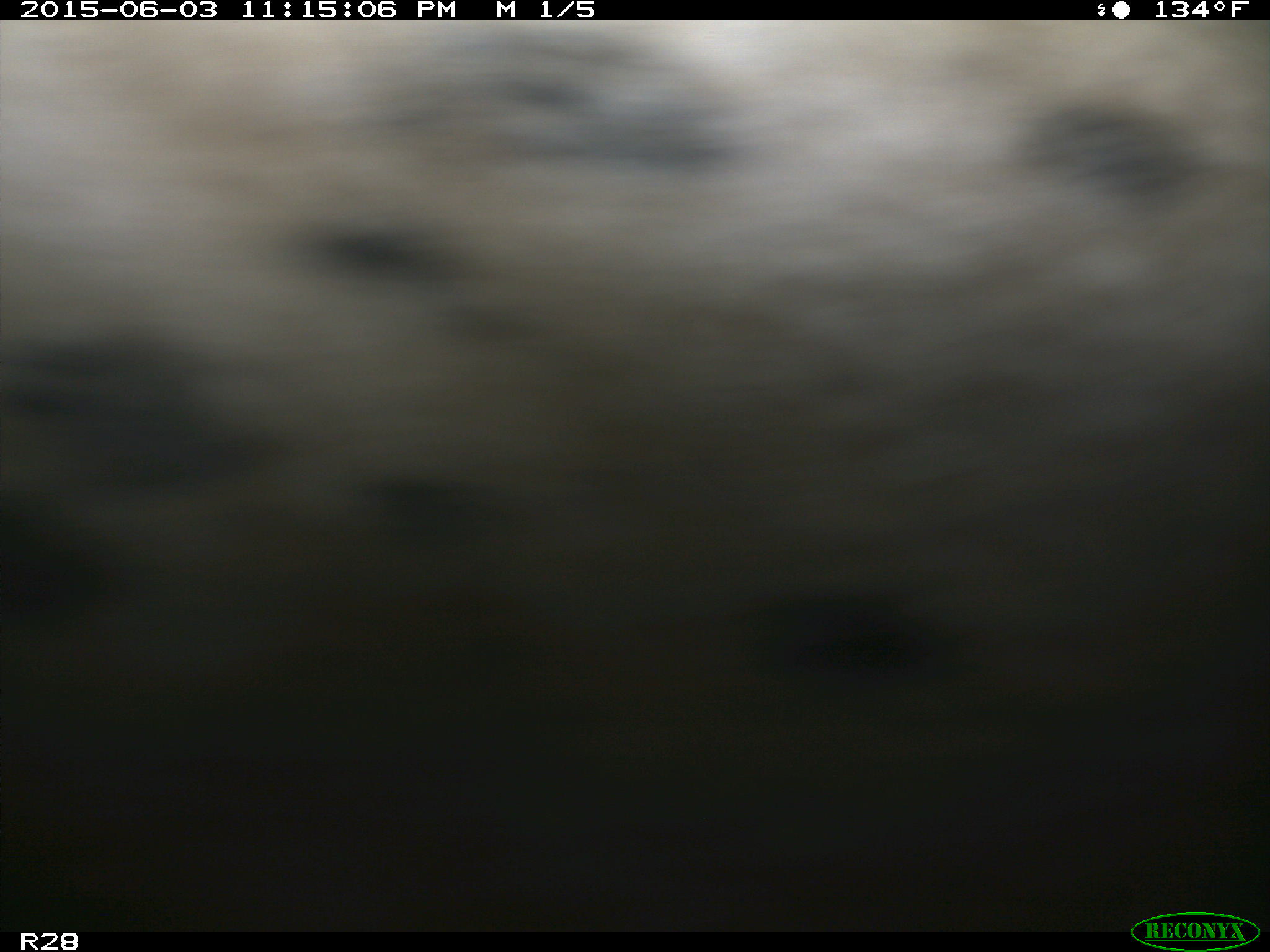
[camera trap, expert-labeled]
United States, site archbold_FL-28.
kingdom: Animalia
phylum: Chordata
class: Mammalia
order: Artiodactyla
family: Bovidae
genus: Bos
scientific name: Bos taurus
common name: domestic cow